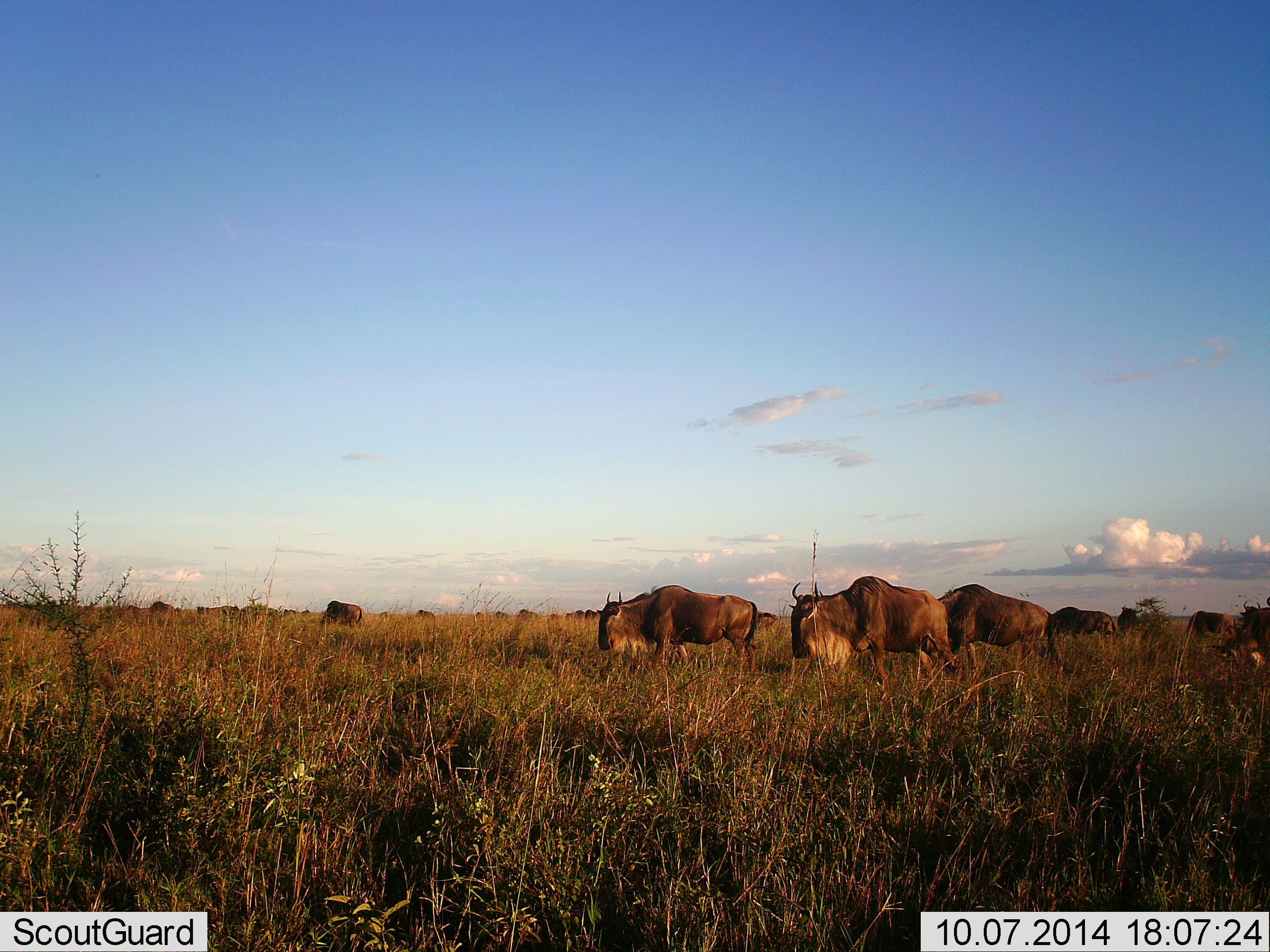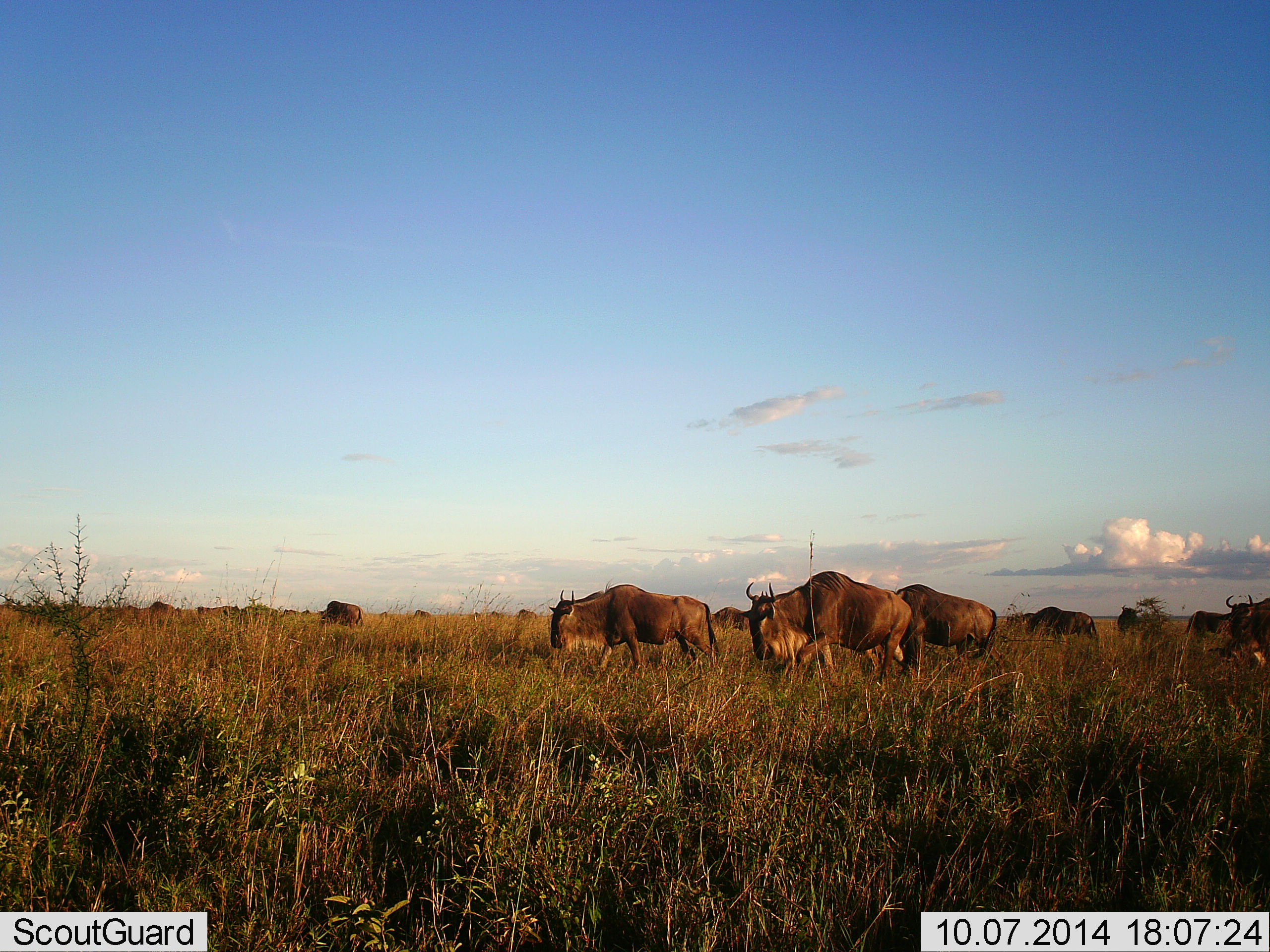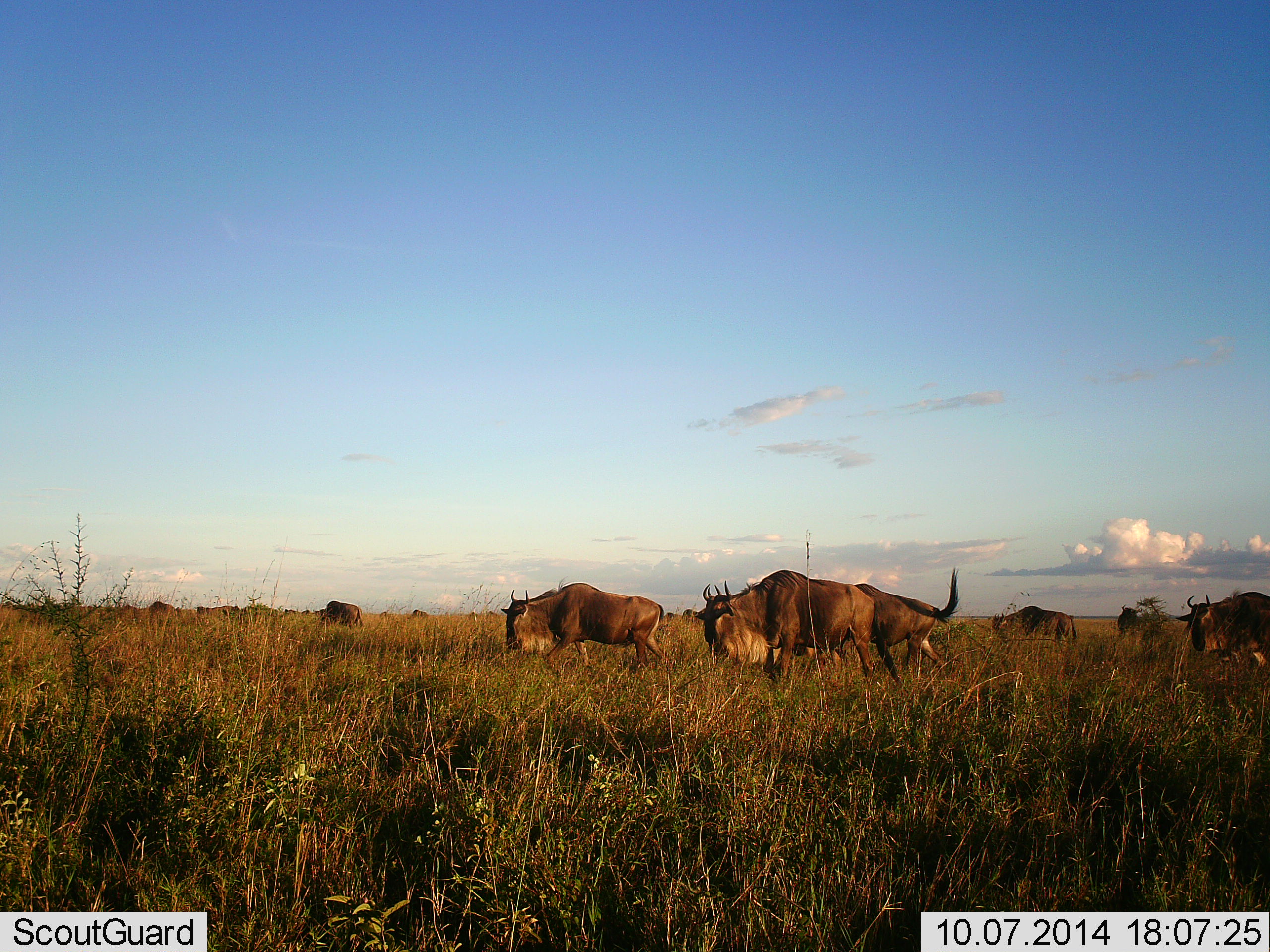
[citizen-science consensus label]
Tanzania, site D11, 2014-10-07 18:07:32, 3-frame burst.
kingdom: Animalia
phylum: Chordata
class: Mammalia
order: Artiodactyla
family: Bovidae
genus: Connochaetes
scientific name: Connochaetes taurinus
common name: blue wildebeest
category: wildebeest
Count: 11-50.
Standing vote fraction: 10%.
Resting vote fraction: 0%.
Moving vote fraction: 90%.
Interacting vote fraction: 0%.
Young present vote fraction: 0%.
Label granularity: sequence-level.